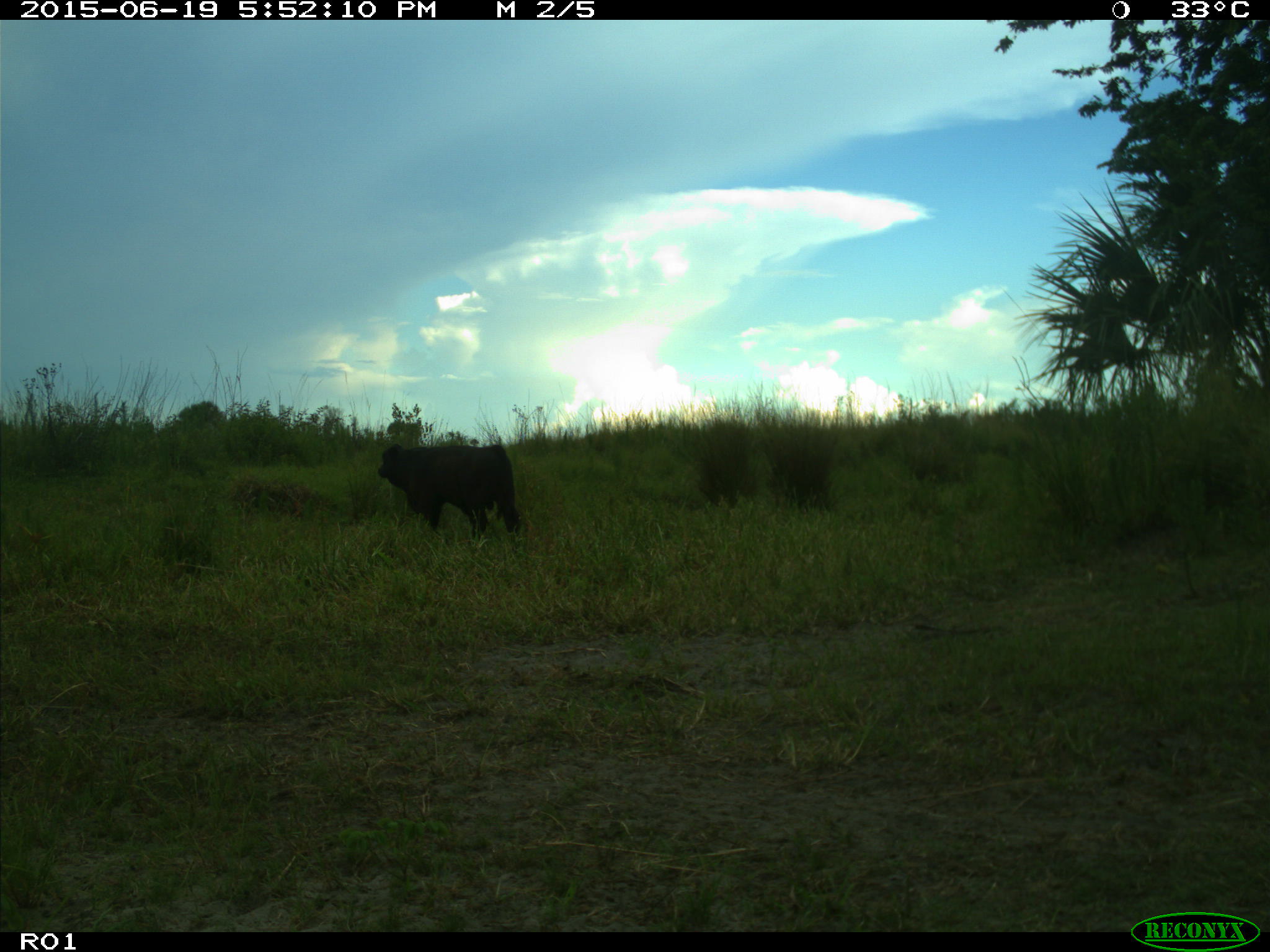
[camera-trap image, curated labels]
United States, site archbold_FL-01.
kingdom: Animalia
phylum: Chordata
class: Mammalia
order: Artiodactyla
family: Bovidae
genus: Bos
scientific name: Bos taurus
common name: domestic cow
Bos taurus (domestic cow).